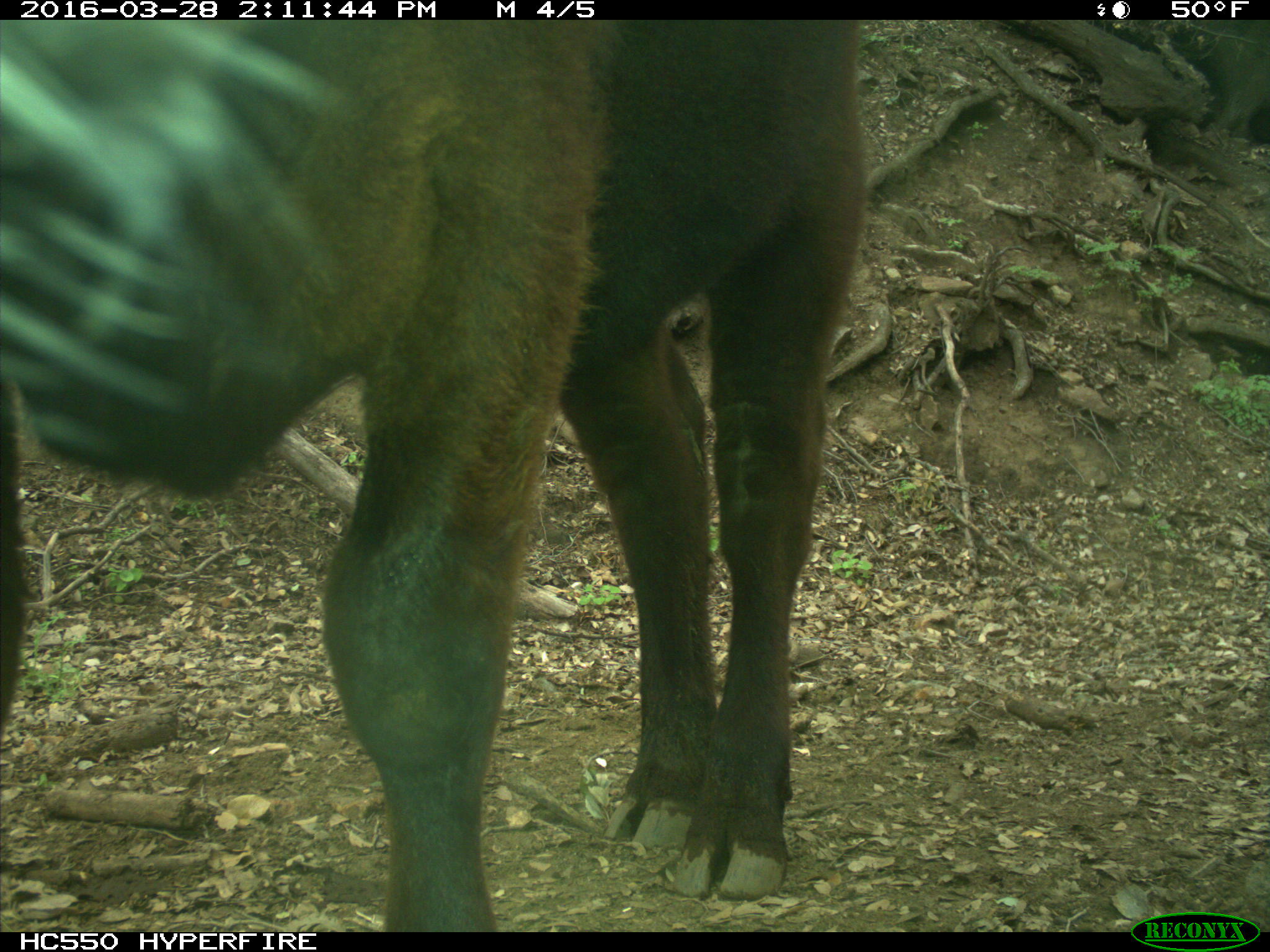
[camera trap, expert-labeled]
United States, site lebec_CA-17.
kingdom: Animalia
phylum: Chordata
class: Mammalia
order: Artiodactyla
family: Bovidae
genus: Bos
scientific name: Bos taurus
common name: domestic cow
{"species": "Bos taurus (domestic cow)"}